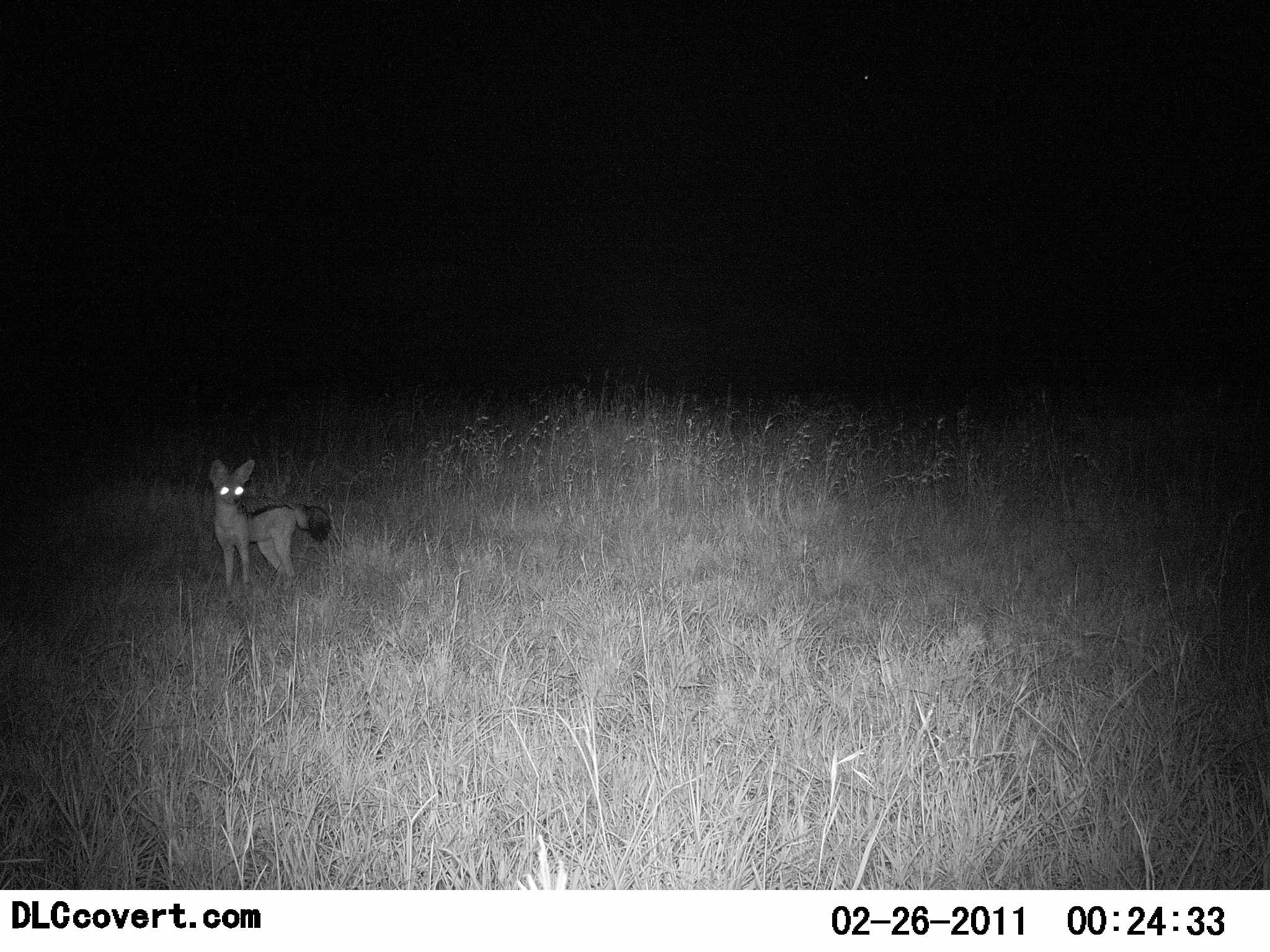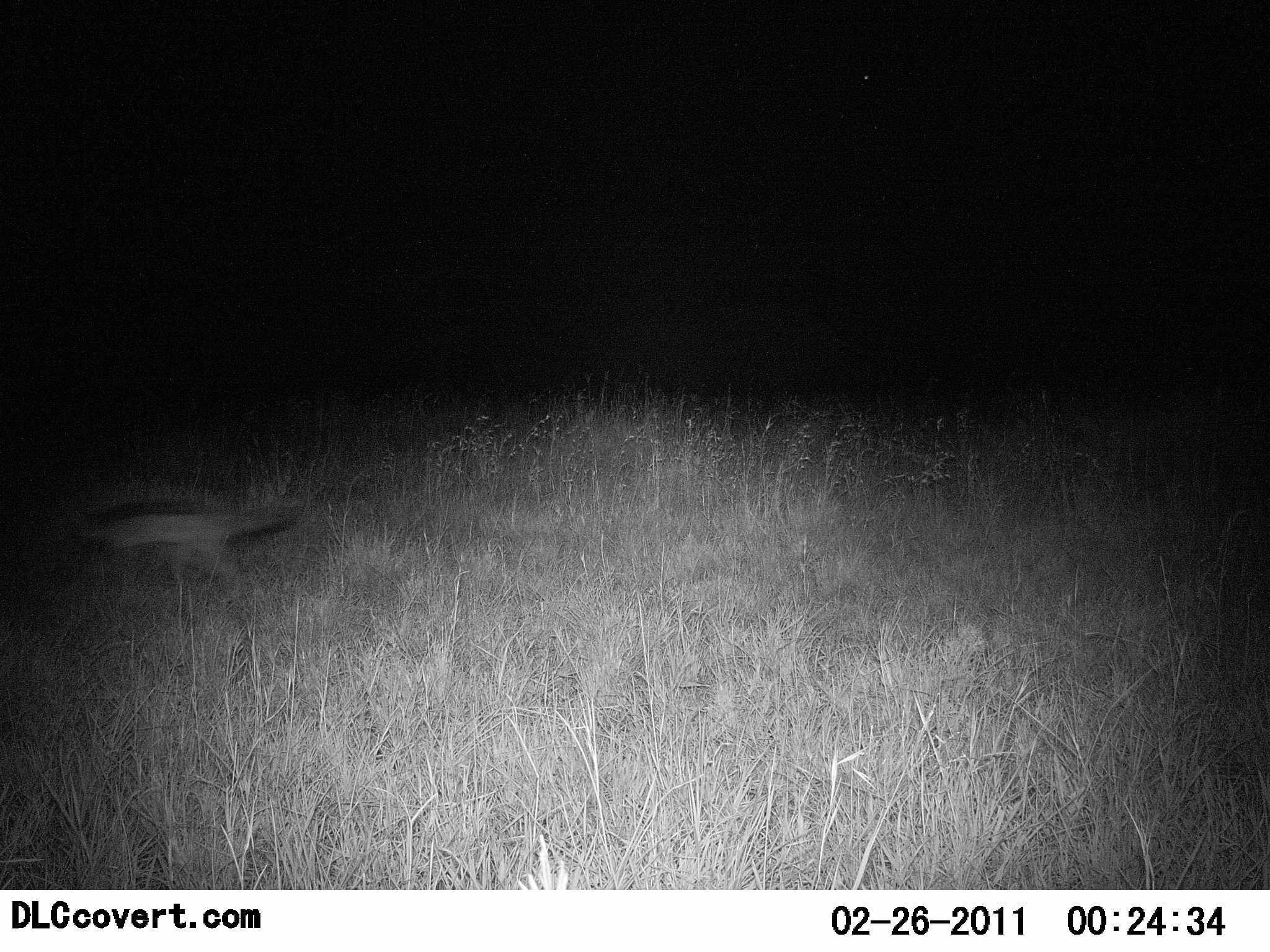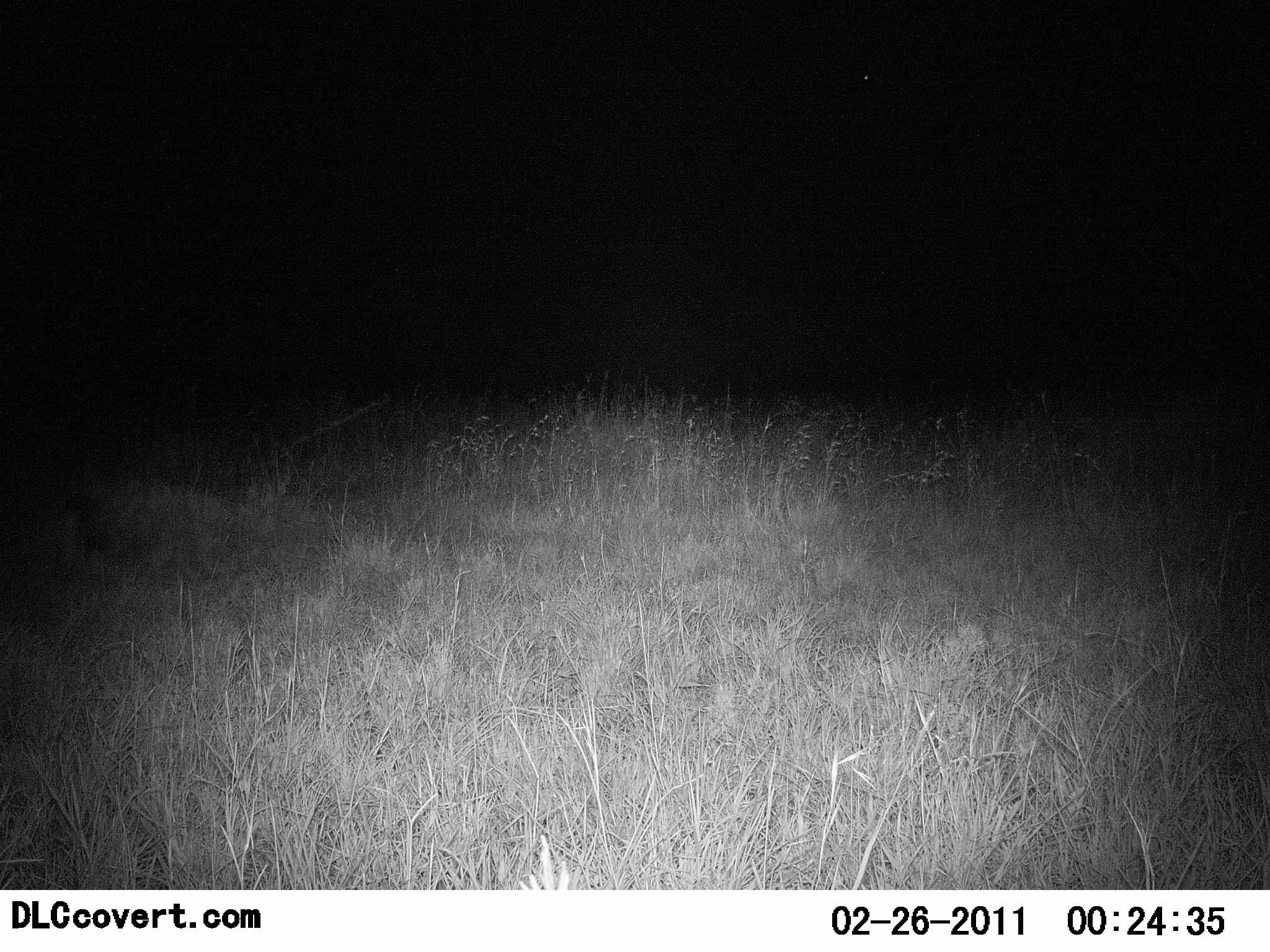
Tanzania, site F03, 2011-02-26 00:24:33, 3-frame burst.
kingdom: Animalia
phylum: Chordata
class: Mammalia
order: Carnivora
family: Canidae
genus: Otocyon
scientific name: Otocyon megalotis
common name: bat-eared fox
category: batearedfox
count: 1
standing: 20%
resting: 0%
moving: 80%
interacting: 0%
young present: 0%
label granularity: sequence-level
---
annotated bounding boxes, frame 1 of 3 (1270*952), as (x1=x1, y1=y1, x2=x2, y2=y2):
animal: (x1=206, y1=458, x2=332, y2=594)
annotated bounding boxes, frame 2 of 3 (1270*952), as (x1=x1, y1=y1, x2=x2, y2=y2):
animal: (x1=32, y1=499, x2=302, y2=614)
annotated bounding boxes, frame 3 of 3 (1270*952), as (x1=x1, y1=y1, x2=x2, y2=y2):
animal: (x1=0, y1=471, x2=115, y2=637)